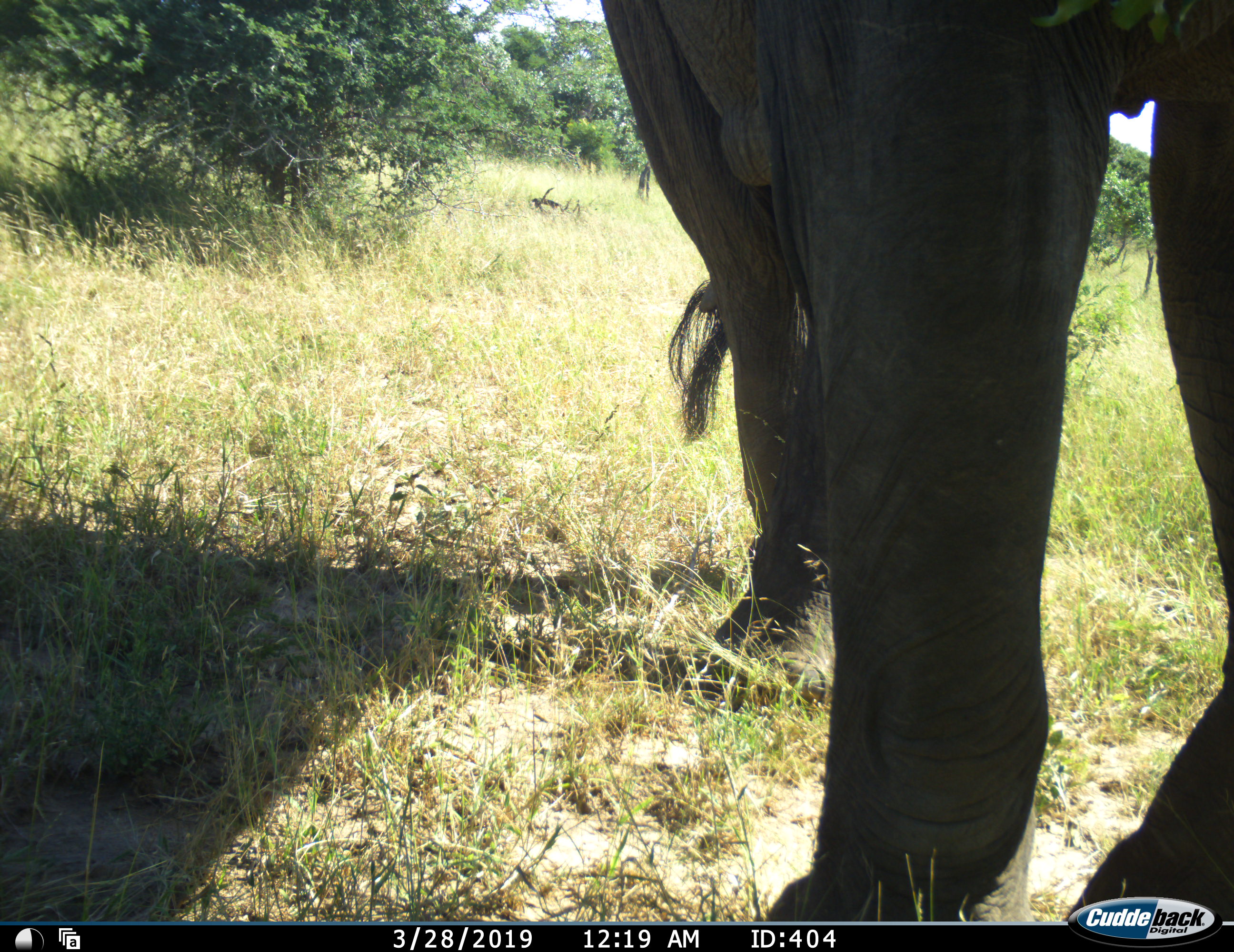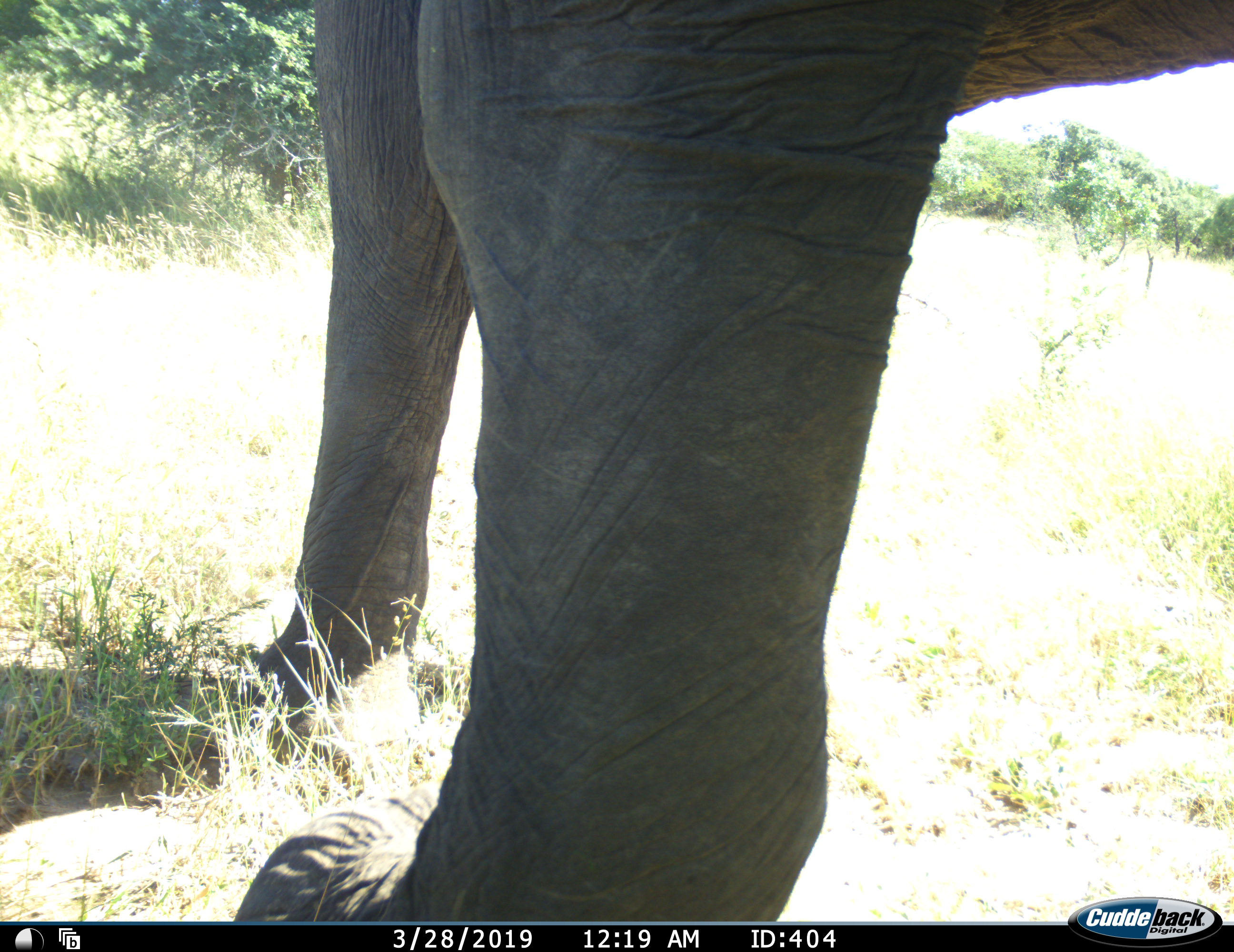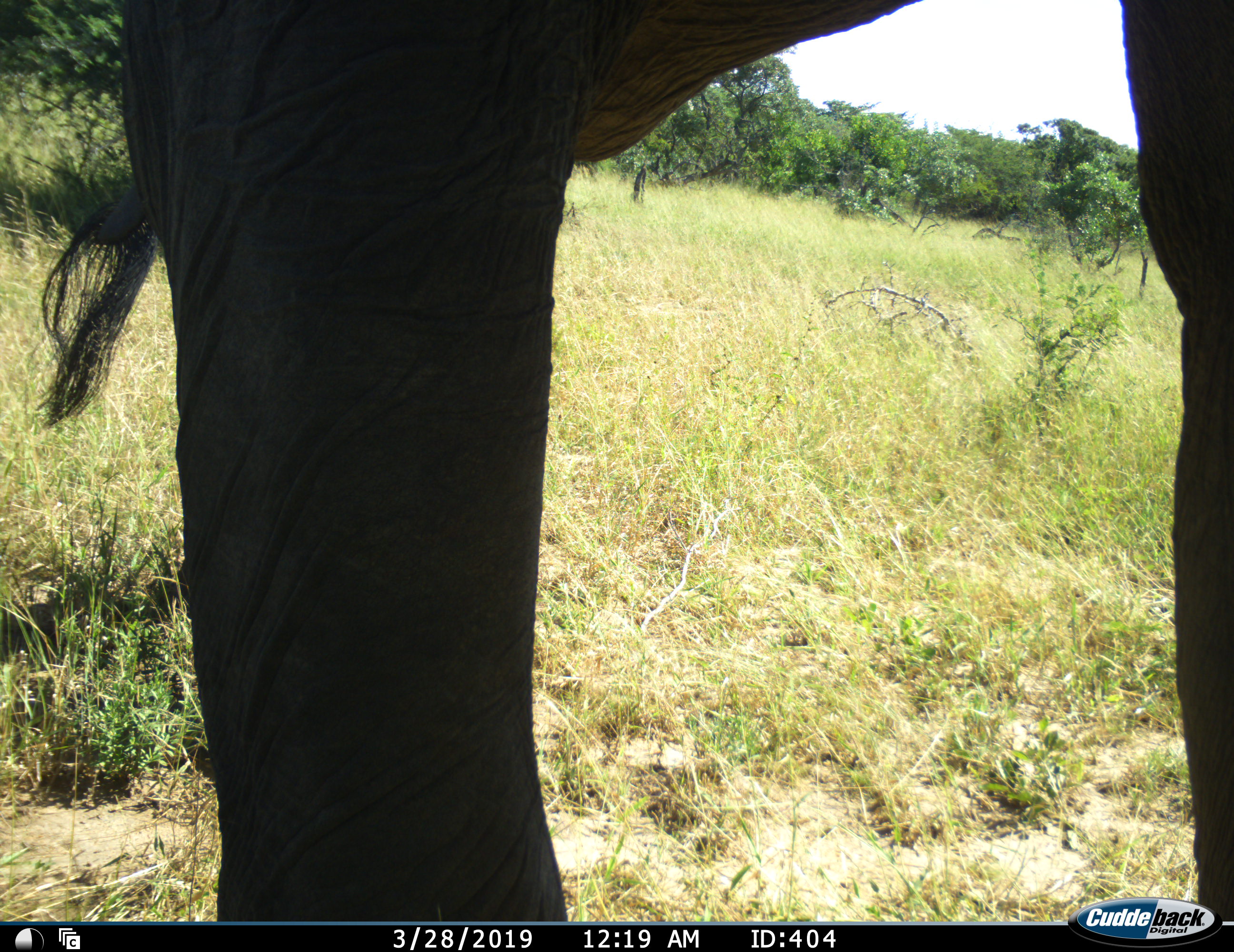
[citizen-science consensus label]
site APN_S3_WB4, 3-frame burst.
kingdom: Animalia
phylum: Chordata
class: Mammalia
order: Proboscidea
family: Elephantidae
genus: Loxodonta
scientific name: Loxodonta africana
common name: african bush elephant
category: elephant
Elephant (african bush elephant) (Loxodonta africana), count 1. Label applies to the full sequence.